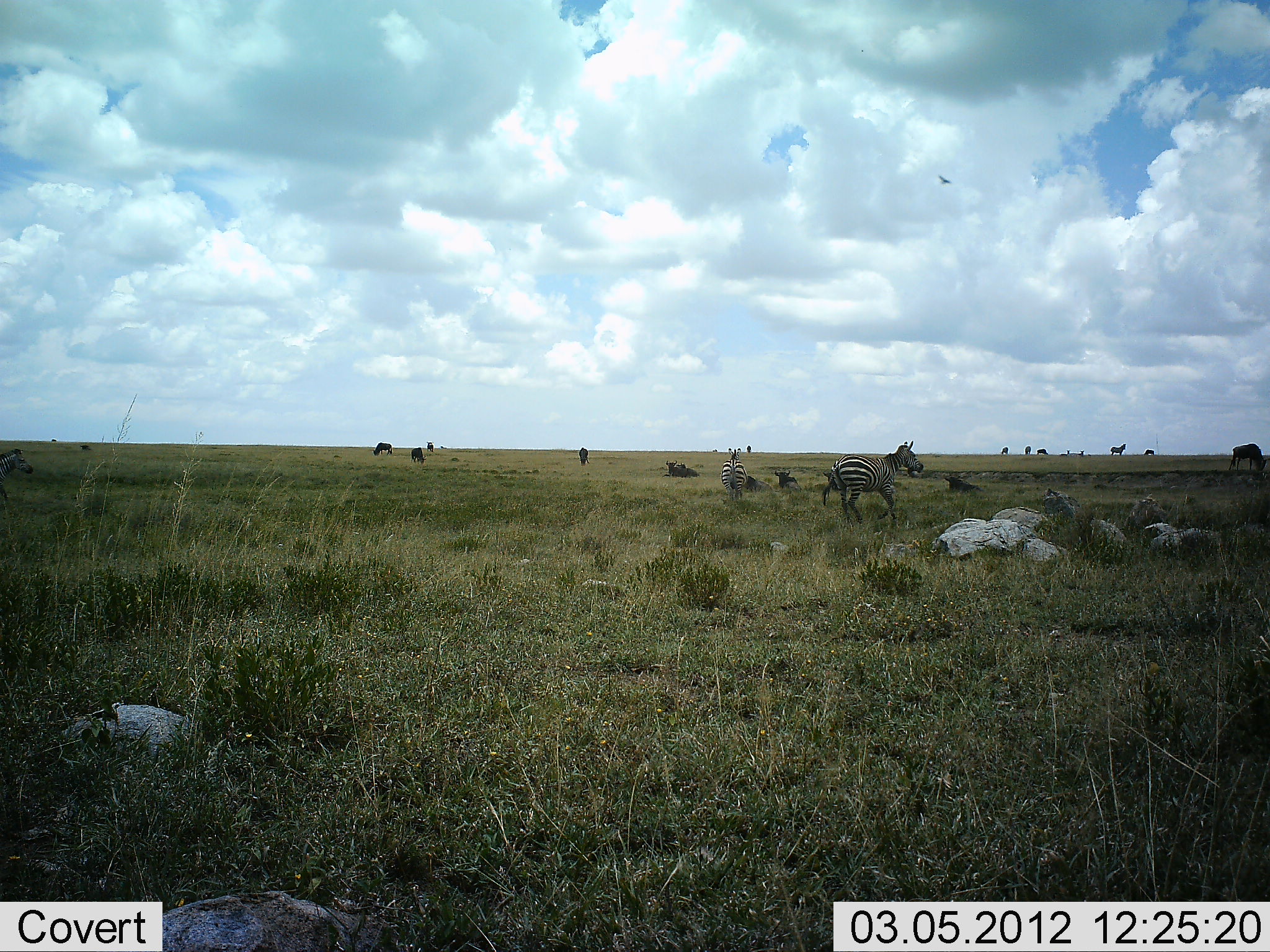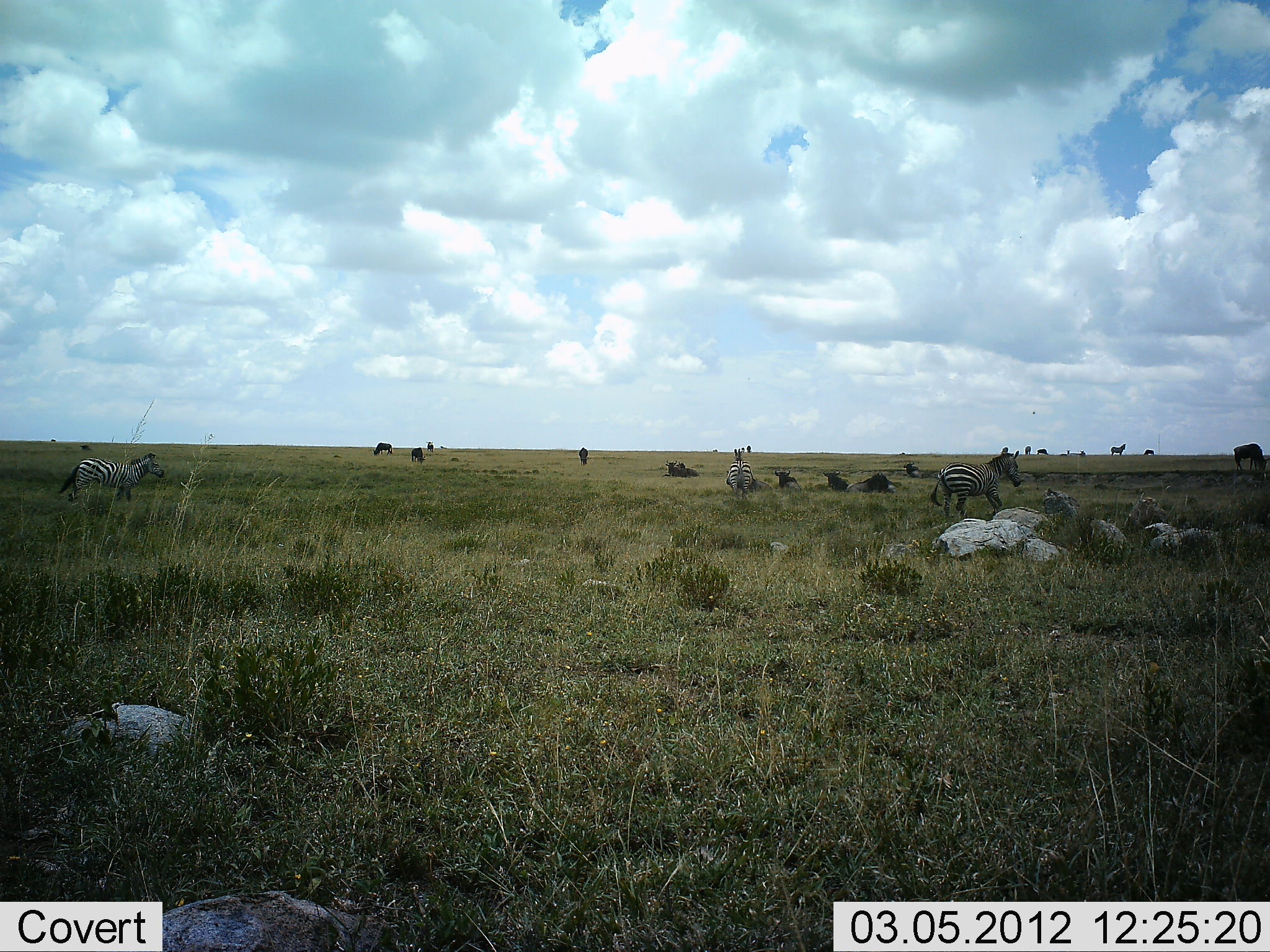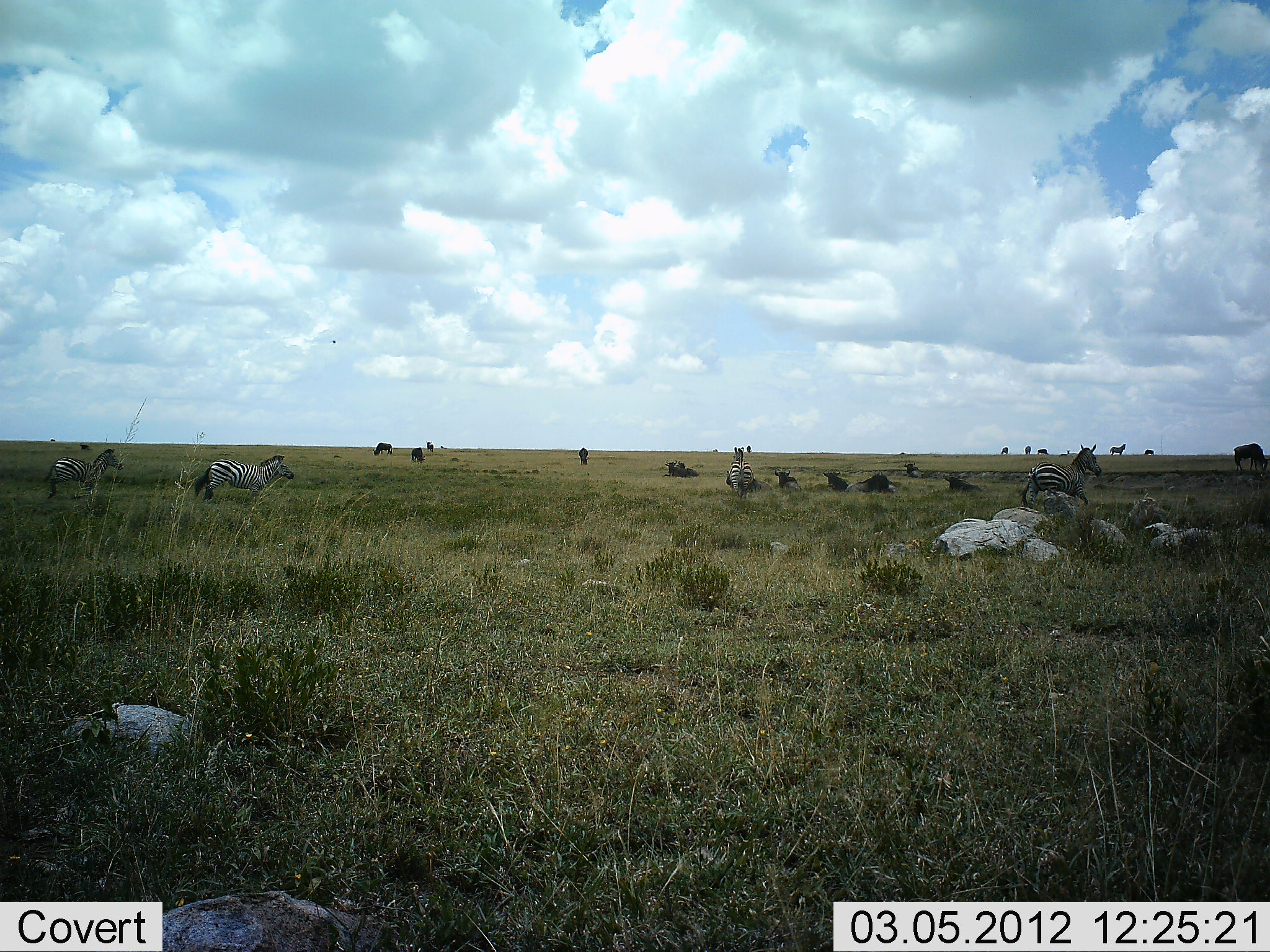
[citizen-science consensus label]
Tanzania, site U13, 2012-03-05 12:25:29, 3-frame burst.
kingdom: Animalia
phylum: Chordata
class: Mammalia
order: Perissodactyla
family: Equidae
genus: Equus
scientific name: Equus quagga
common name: plains zebra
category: zebra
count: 4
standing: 31%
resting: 4%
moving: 92%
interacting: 0%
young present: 4%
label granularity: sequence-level